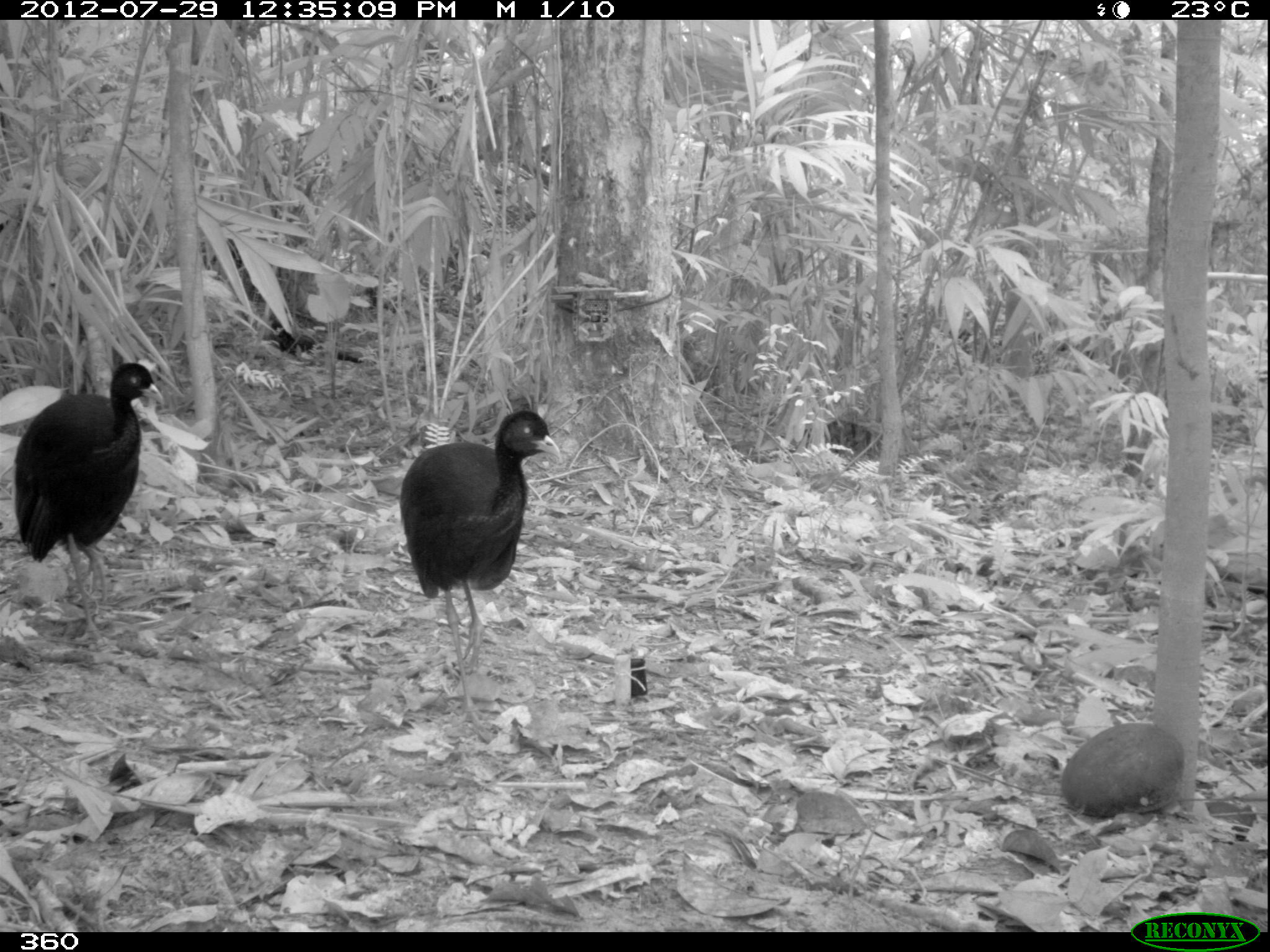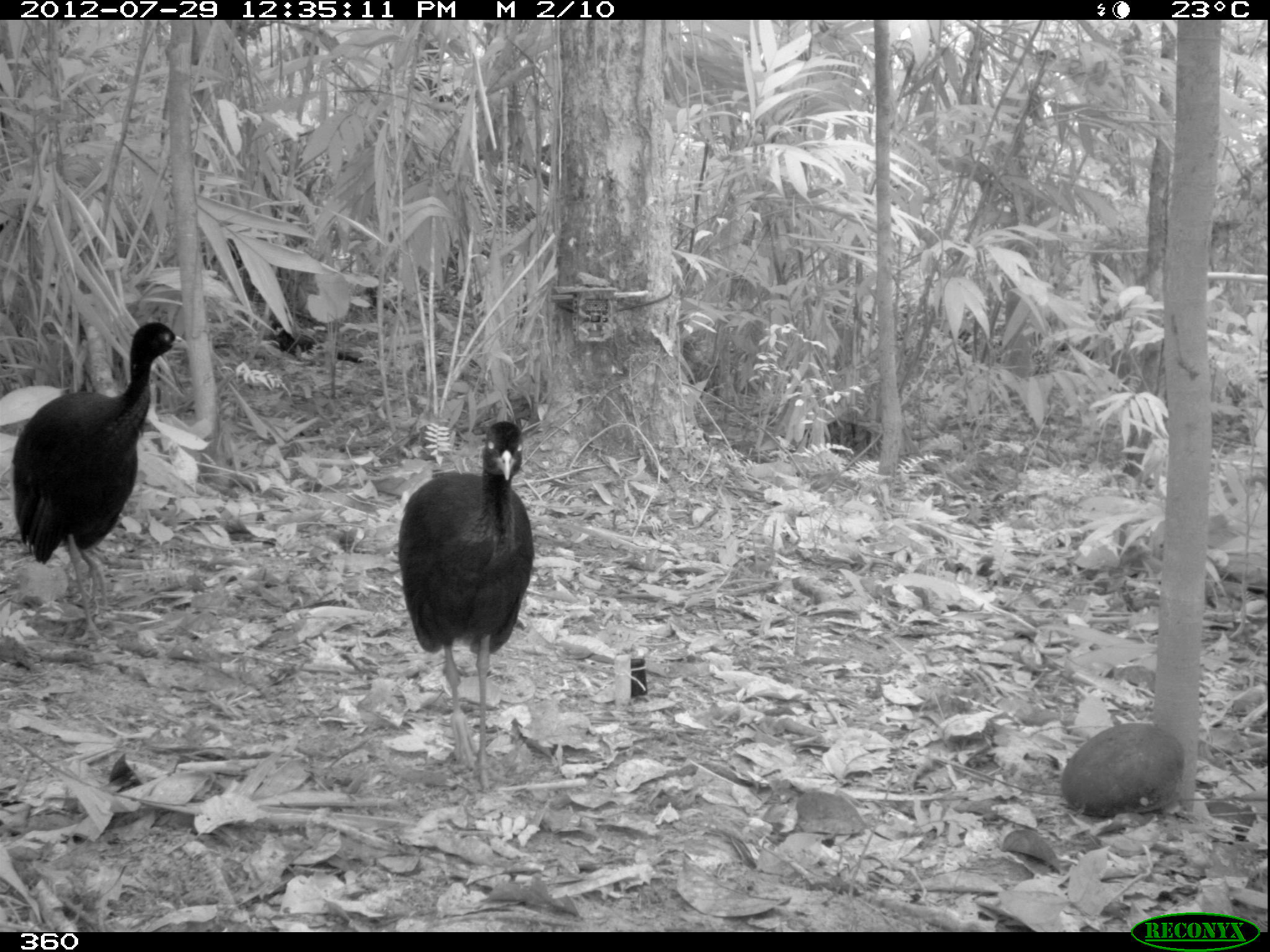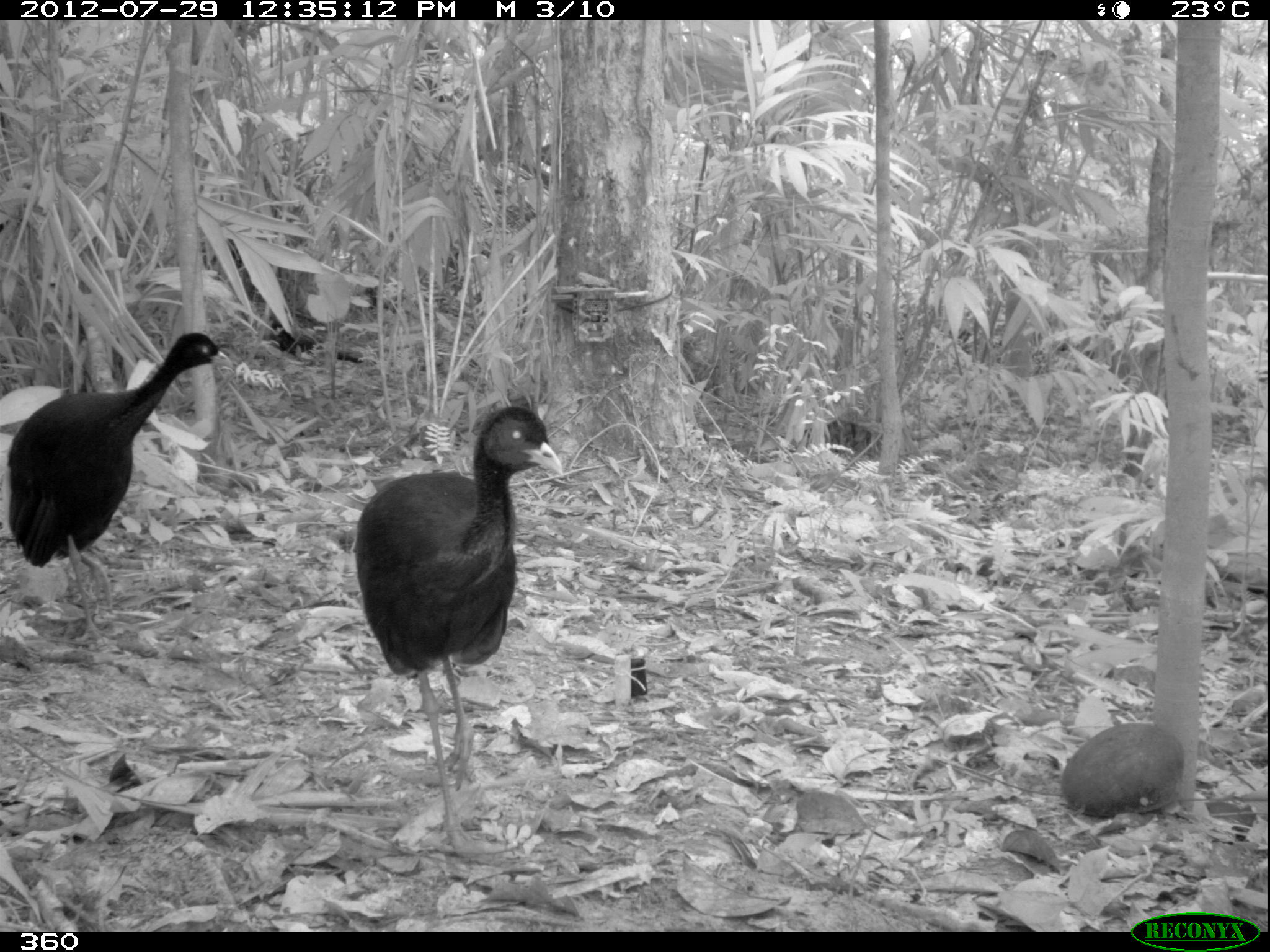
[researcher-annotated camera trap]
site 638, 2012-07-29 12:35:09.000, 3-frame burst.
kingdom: Animalia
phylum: Chordata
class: Aves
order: Gruiformes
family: Psophiidae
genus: Psophia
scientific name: Psophia leucoptera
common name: pale-winged trumpeter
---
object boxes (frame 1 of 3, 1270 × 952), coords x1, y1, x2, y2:
psophia leucoptera: 398, 405, 563, 742; 13, 359, 164, 646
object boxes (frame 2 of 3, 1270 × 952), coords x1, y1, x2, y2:
psophia leucoptera: 11, 322, 190, 645; 398, 421, 534, 792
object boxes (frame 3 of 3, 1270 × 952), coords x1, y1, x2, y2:
psophia leucoptera: 352, 398, 562, 856; 0, 325, 234, 645